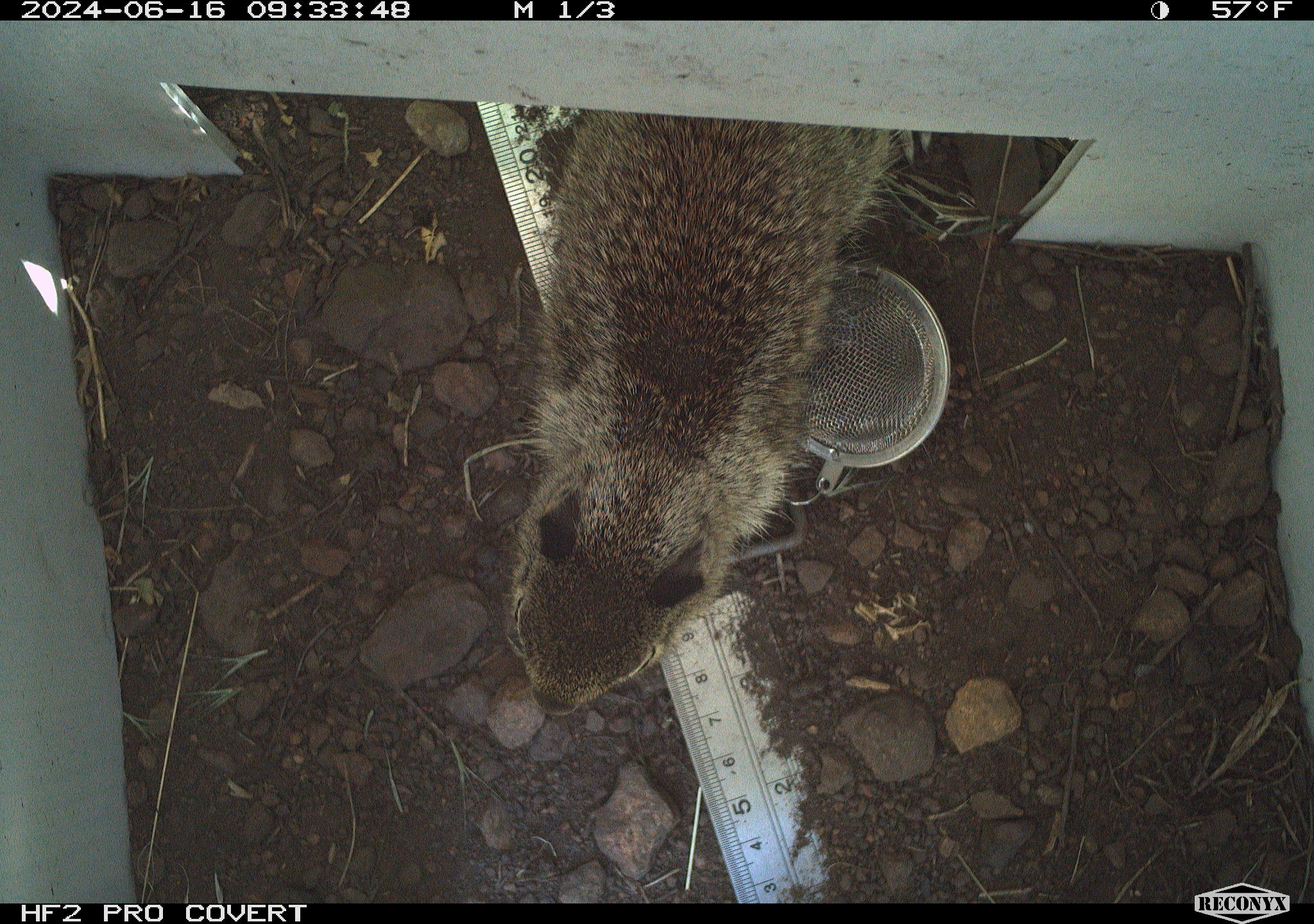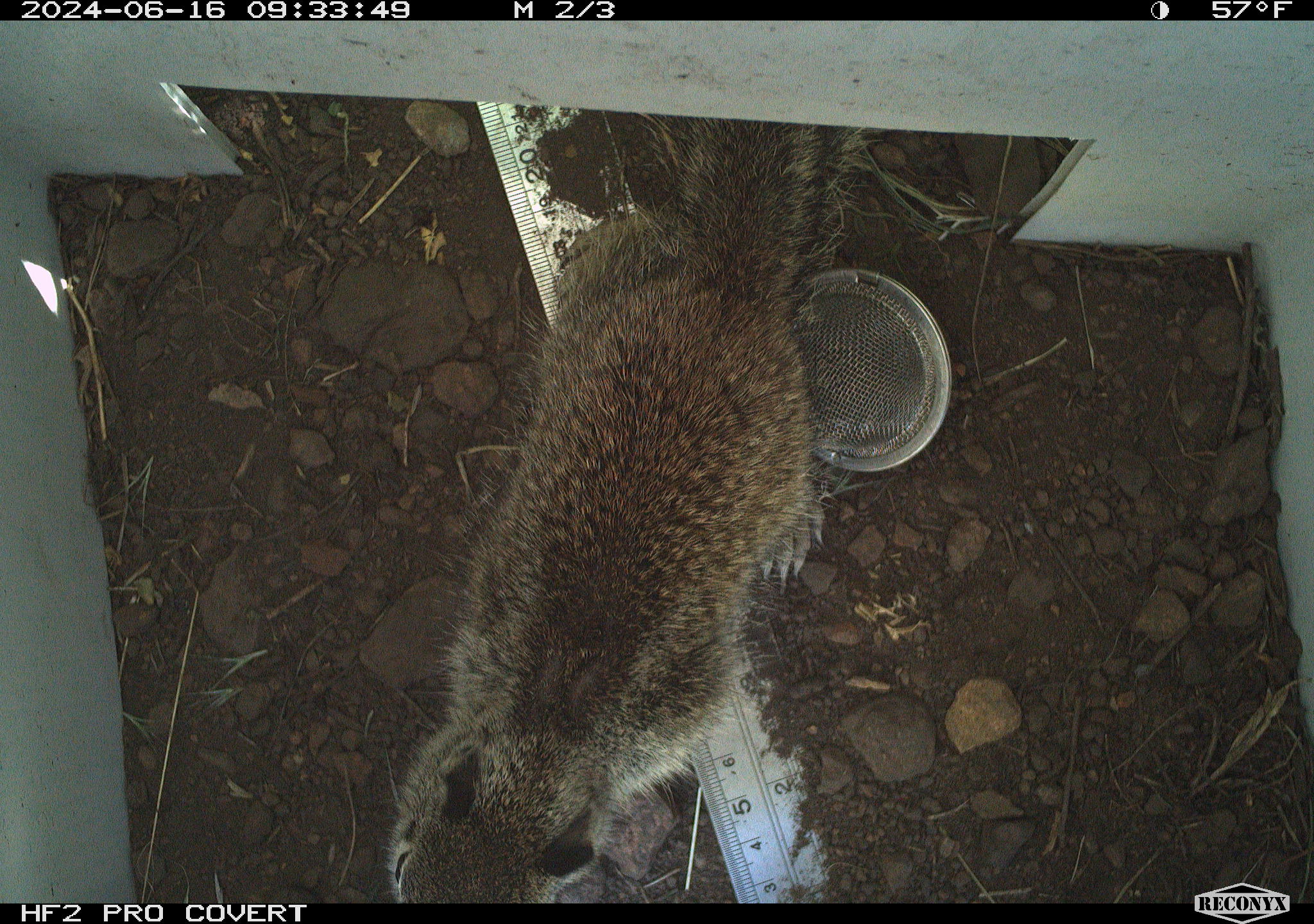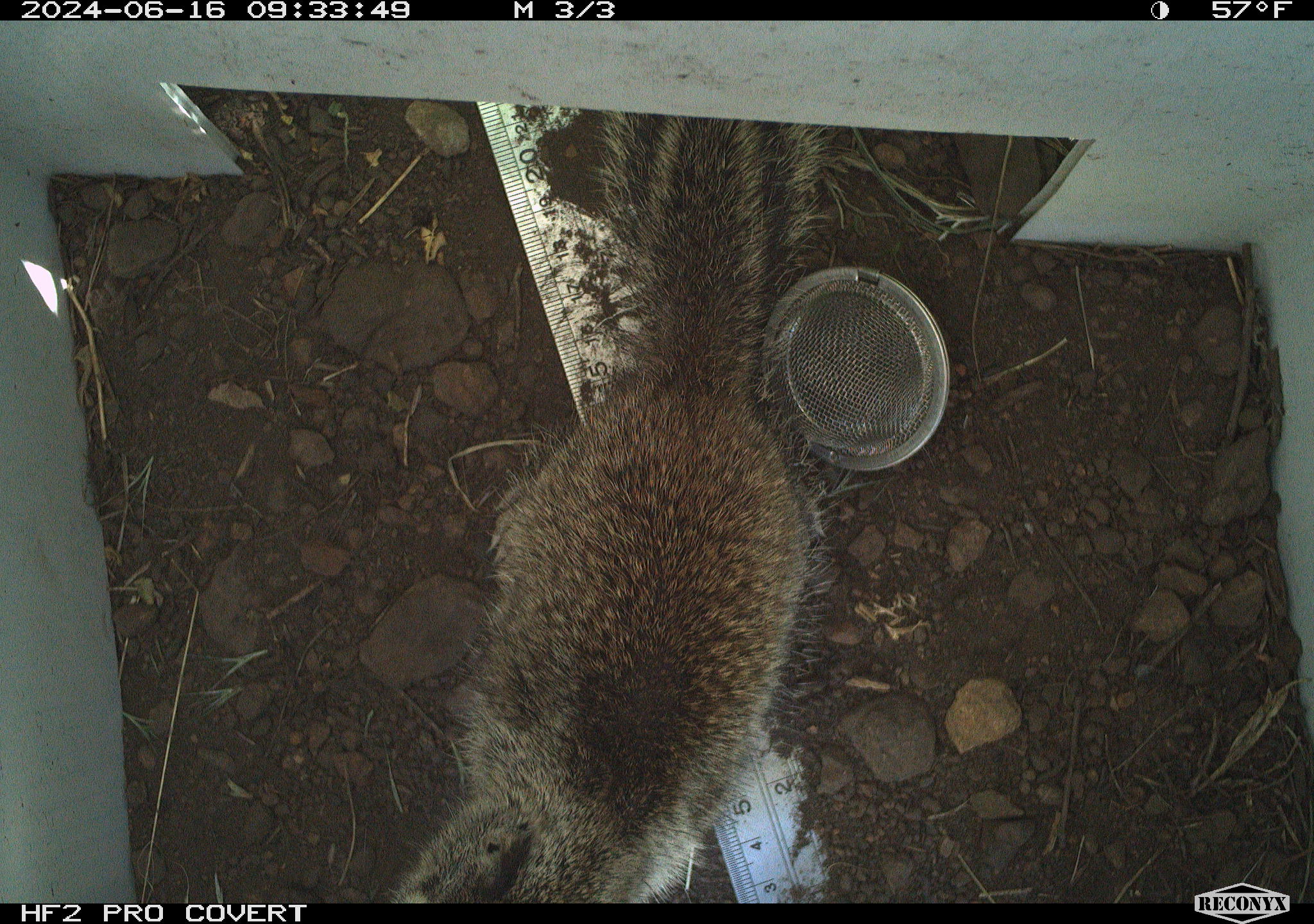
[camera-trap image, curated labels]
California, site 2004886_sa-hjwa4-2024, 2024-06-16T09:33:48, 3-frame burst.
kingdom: Animalia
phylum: Chordata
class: Mammalia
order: Rodentia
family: Sciuridae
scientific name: Sciuridae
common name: squirrels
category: sciuridae family